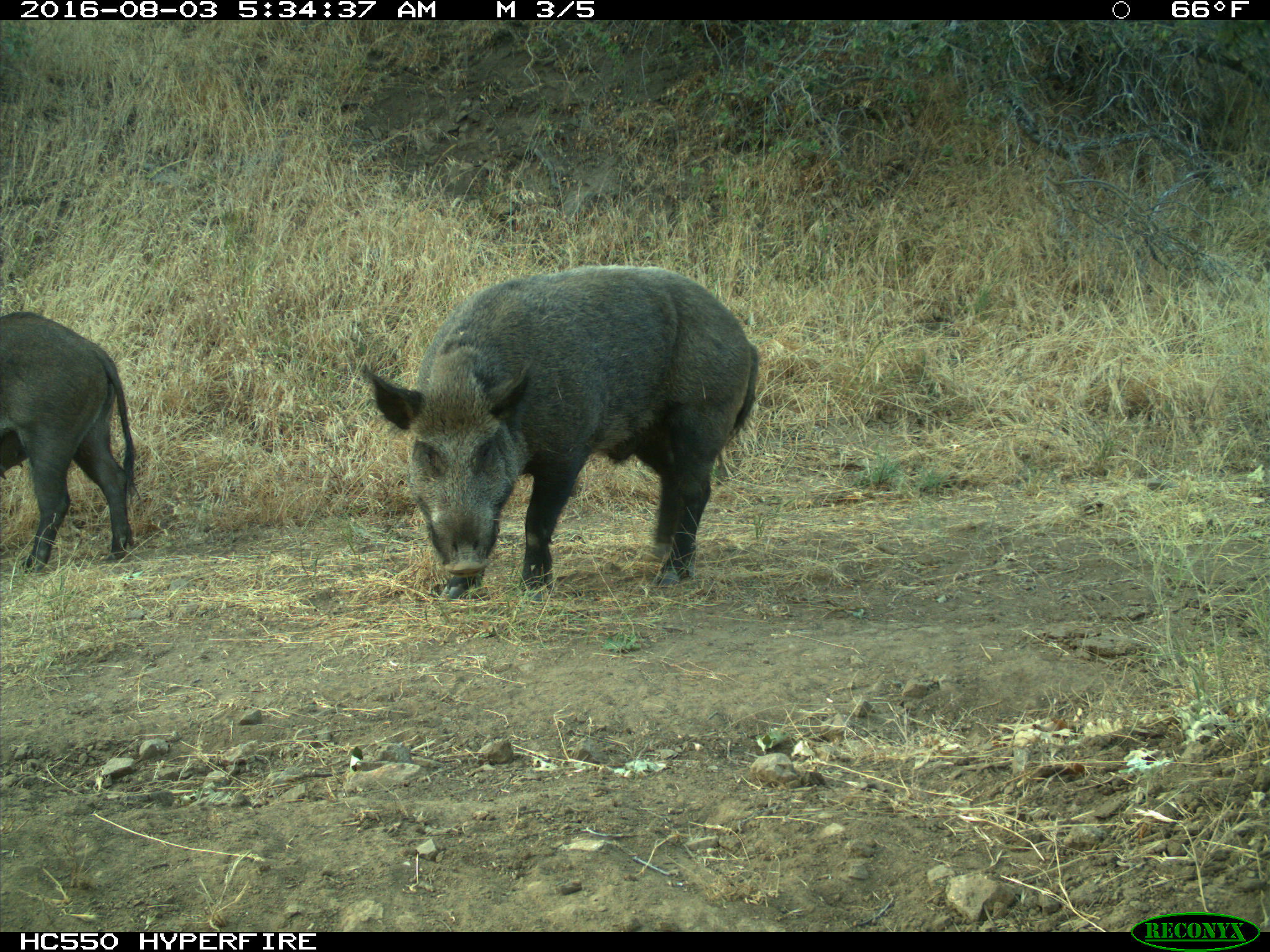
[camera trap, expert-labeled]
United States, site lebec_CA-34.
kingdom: Animalia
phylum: Chordata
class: Mammalia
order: Artiodactyla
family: Suidae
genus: Sus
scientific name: Sus scrofa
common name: wild boar